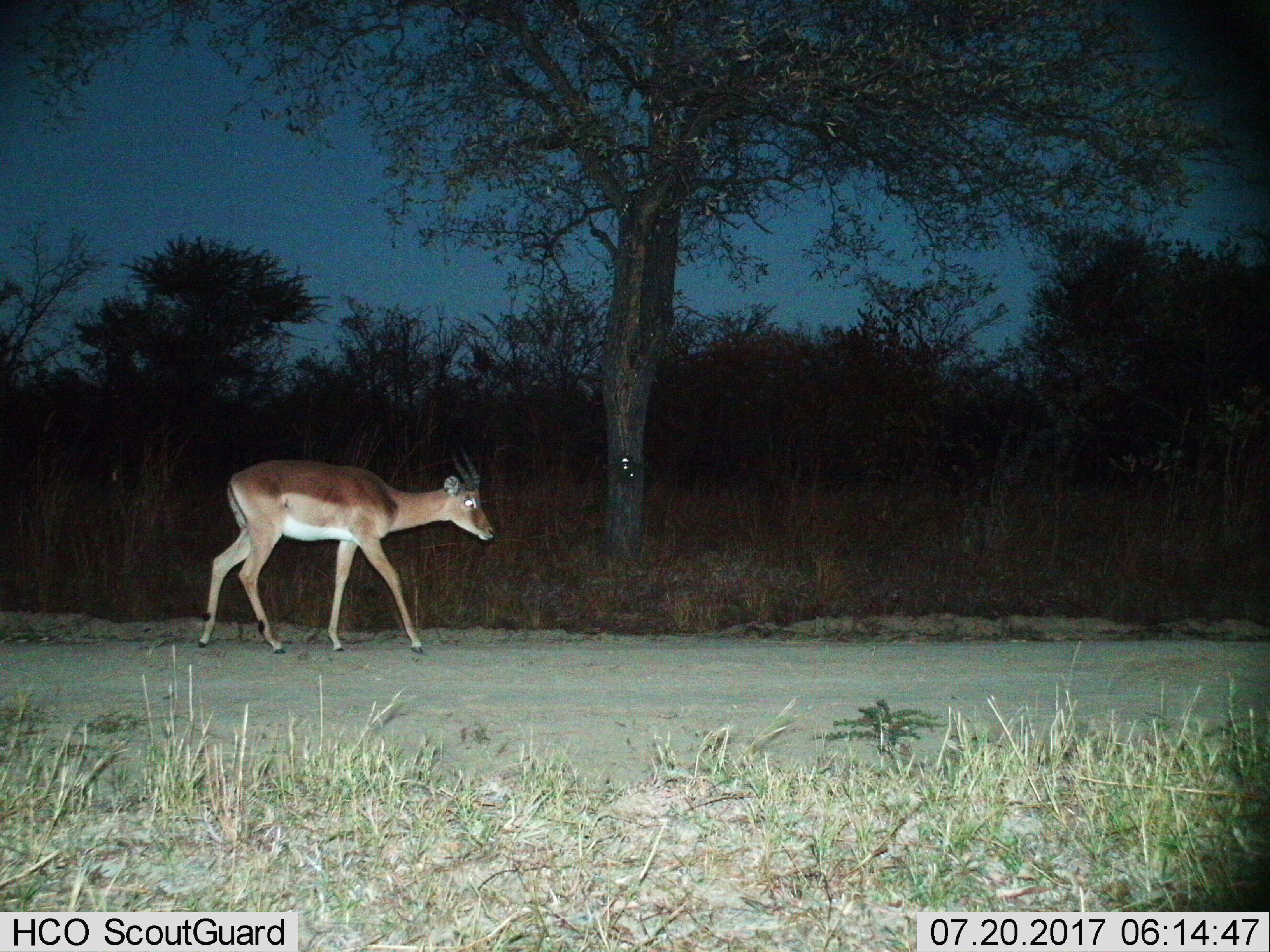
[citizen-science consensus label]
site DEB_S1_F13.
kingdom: Animalia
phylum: Chordata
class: Mammalia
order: Artiodactyla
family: Bovidae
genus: Aepyceros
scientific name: Aepyceros melampus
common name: impala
Impala (Aepyceros melampus), count 1. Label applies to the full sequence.